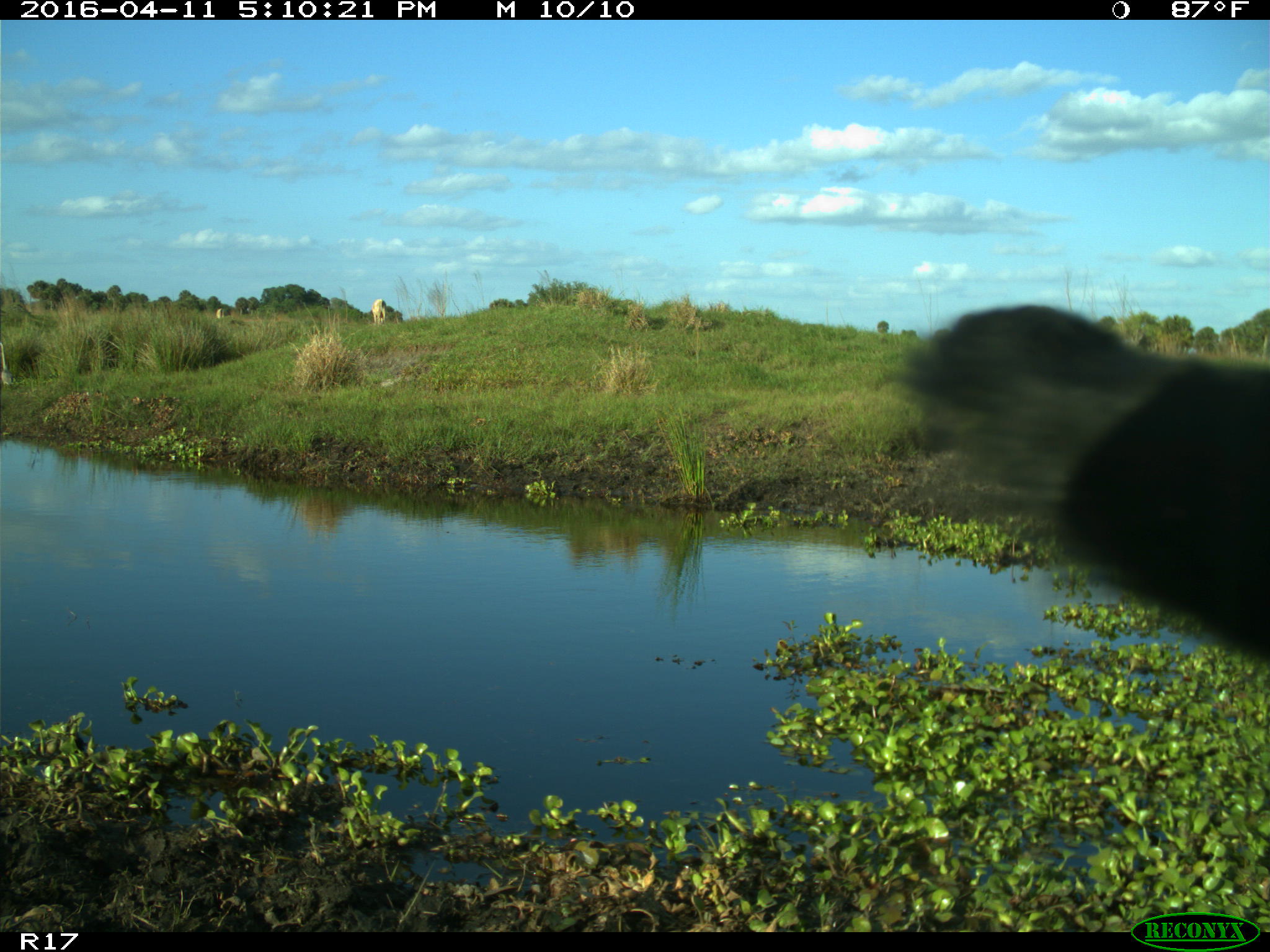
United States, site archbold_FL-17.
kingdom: Animalia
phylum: Chordata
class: Mammalia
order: Artiodactyla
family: Bovidae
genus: Bos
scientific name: Bos taurus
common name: domestic cow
Bos taurus (domestic cow).